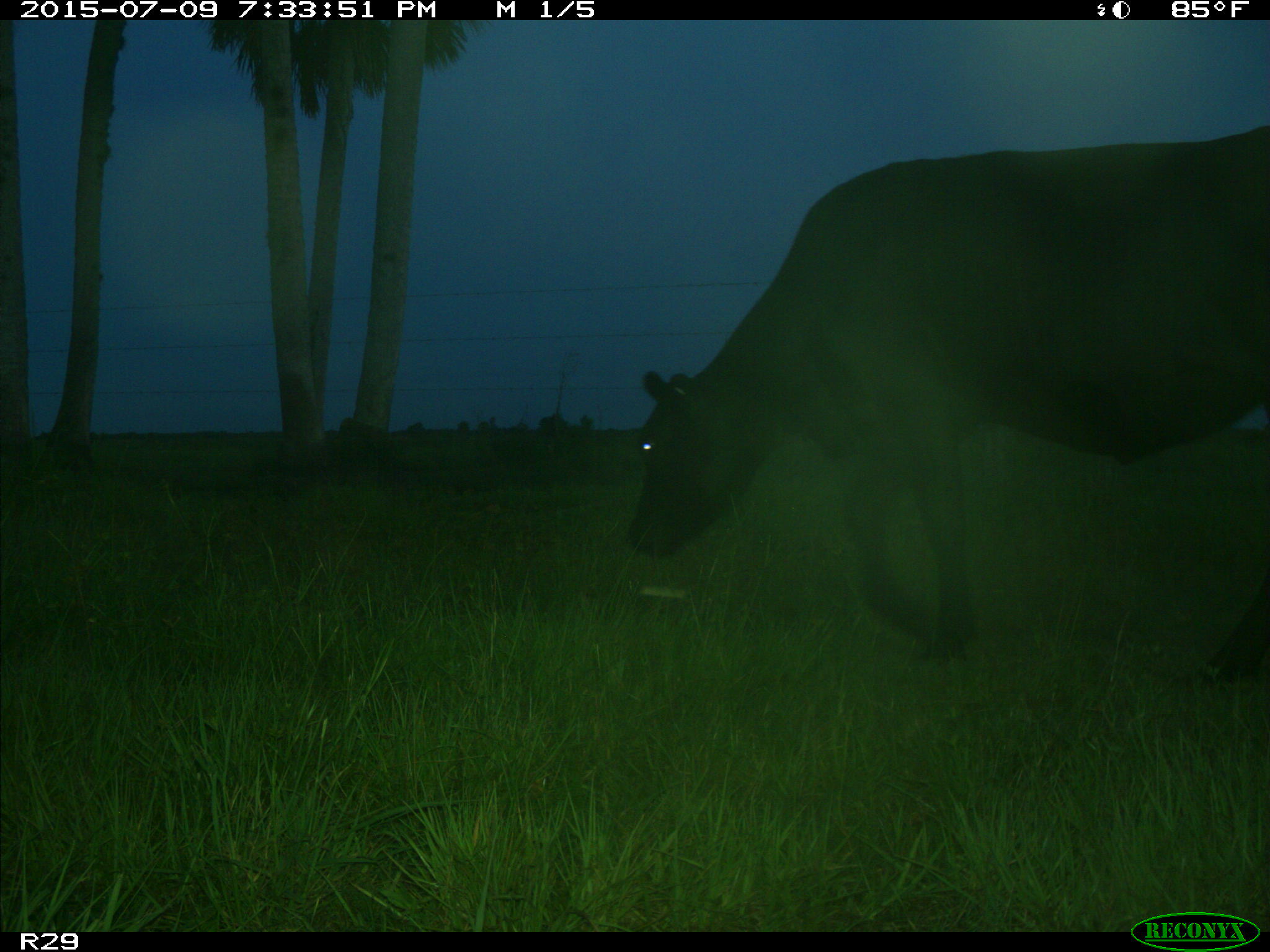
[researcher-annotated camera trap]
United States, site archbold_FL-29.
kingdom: Animalia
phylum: Chordata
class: Mammalia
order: Artiodactyla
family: Bovidae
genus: Bos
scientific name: Bos taurus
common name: domestic cow